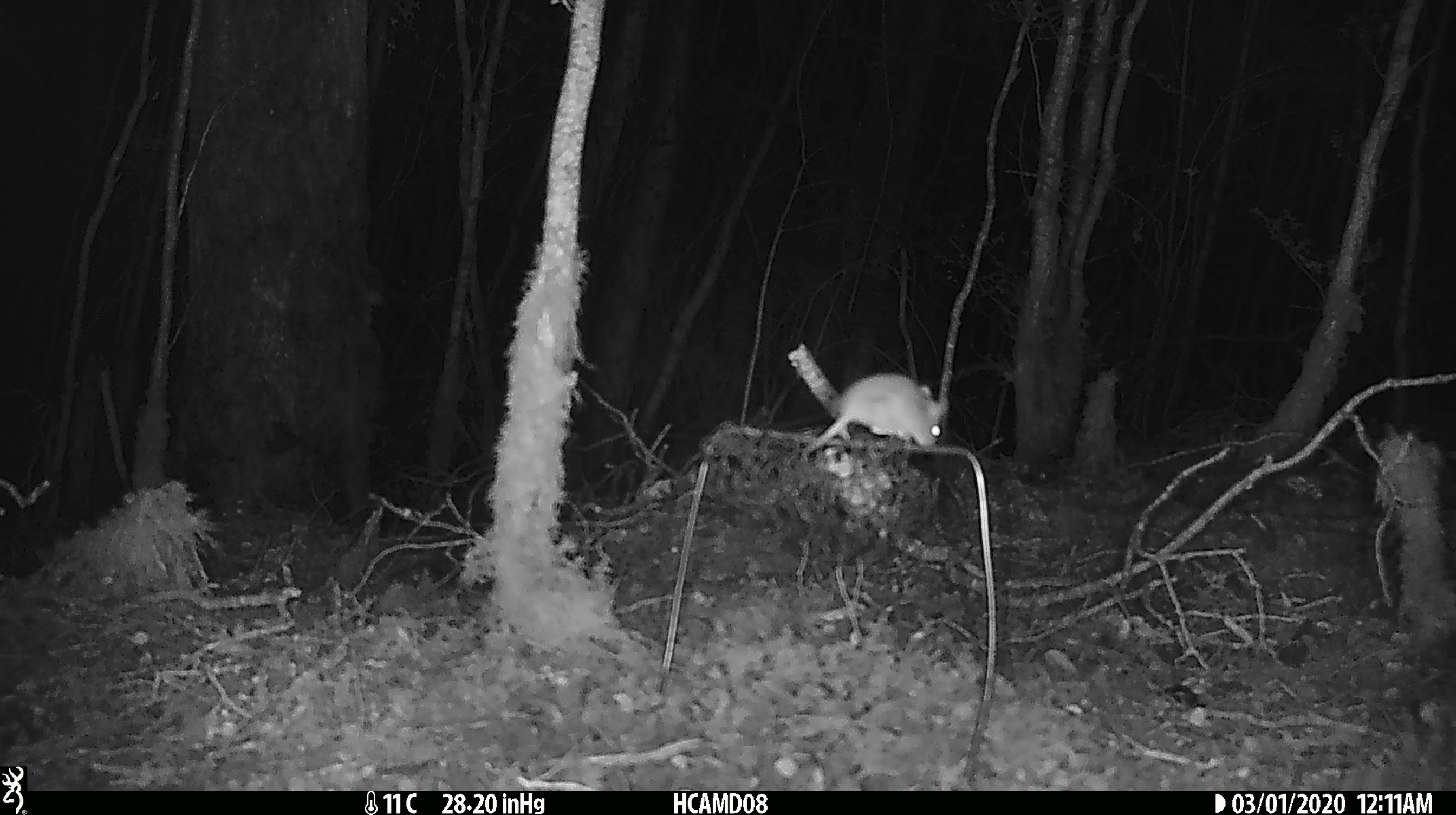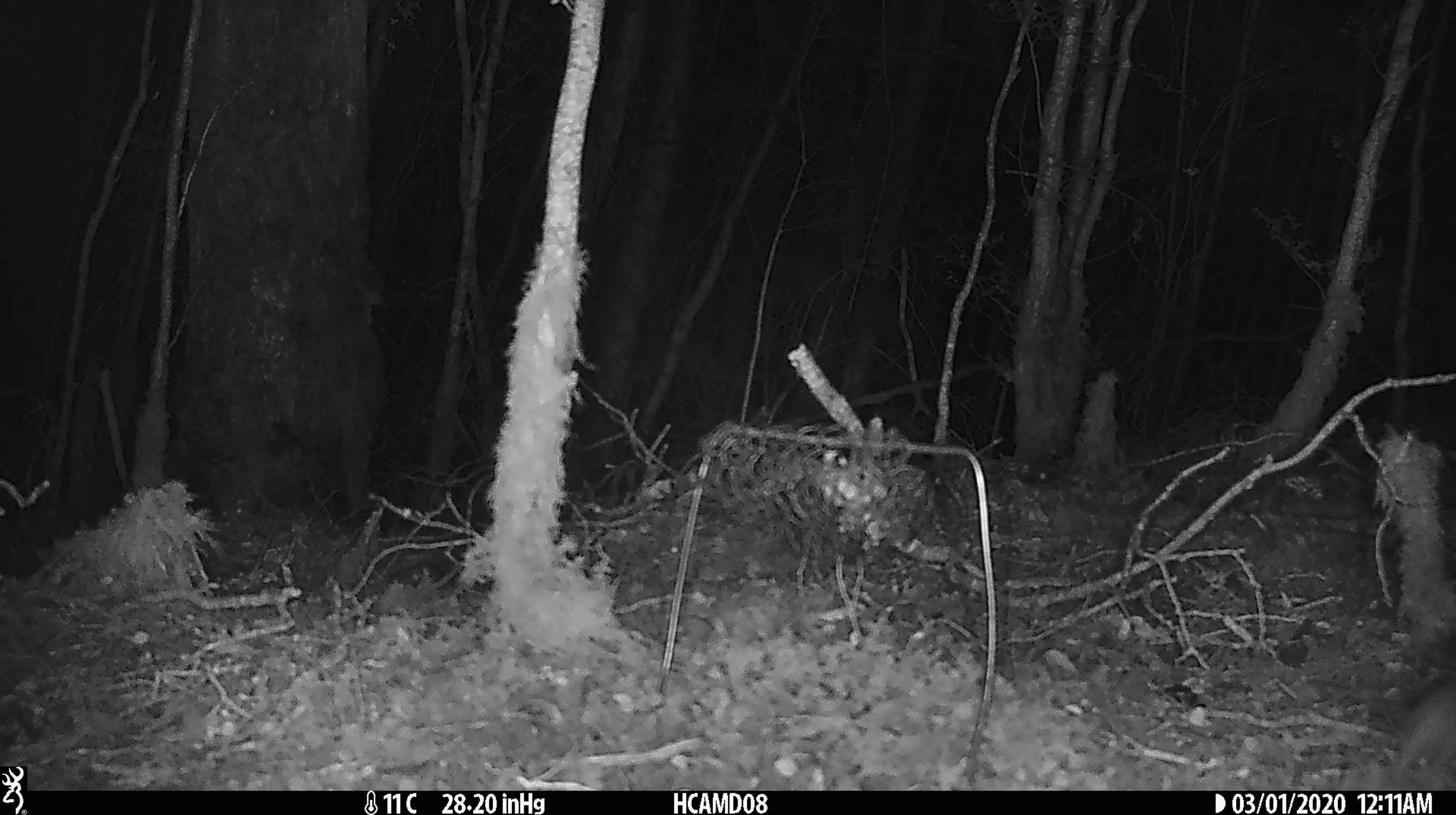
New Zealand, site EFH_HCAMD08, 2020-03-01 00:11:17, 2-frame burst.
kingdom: Animalia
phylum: Chordata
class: Mammalia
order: Rodentia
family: Muridae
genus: Mus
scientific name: Mus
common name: mouse